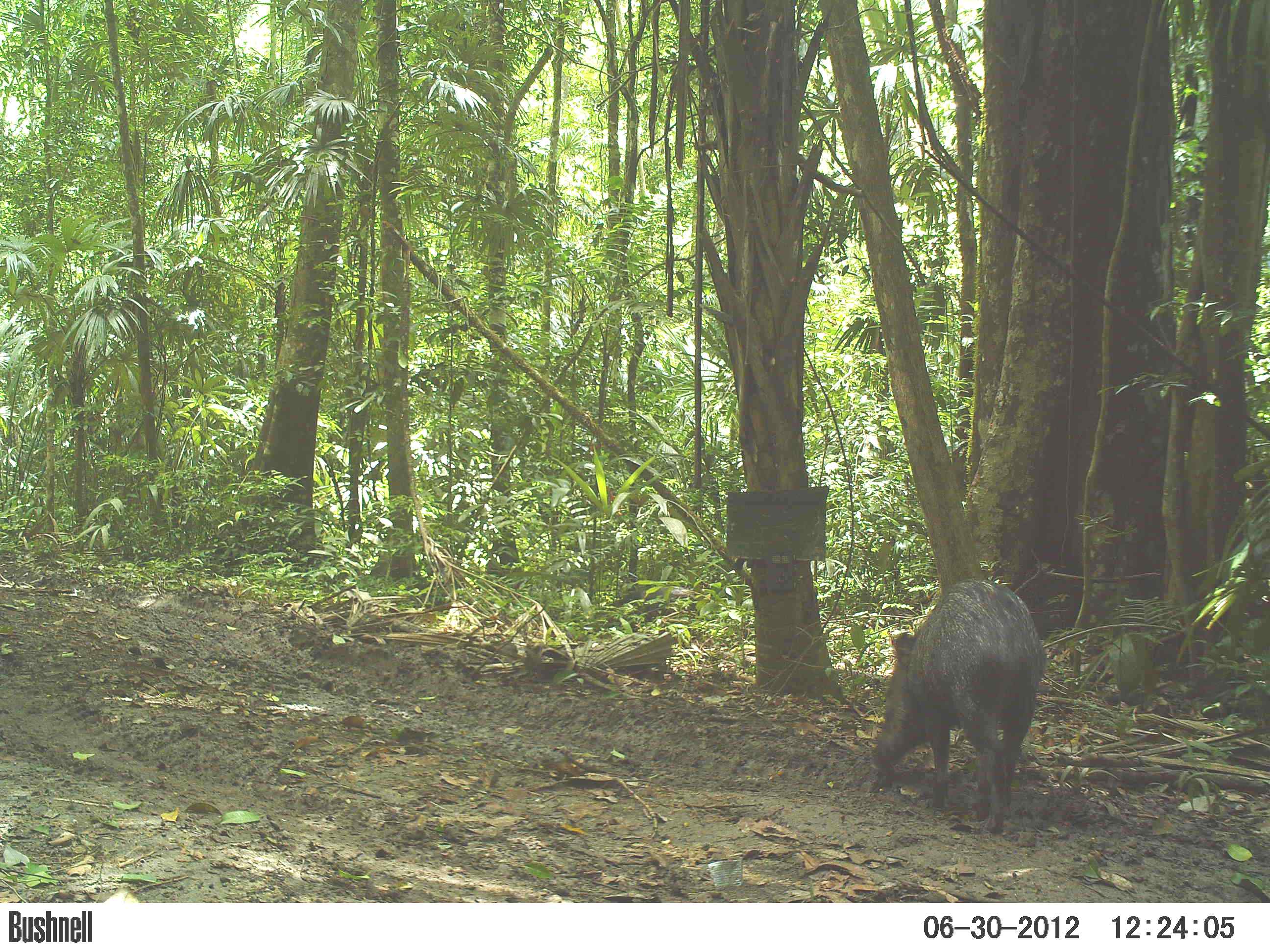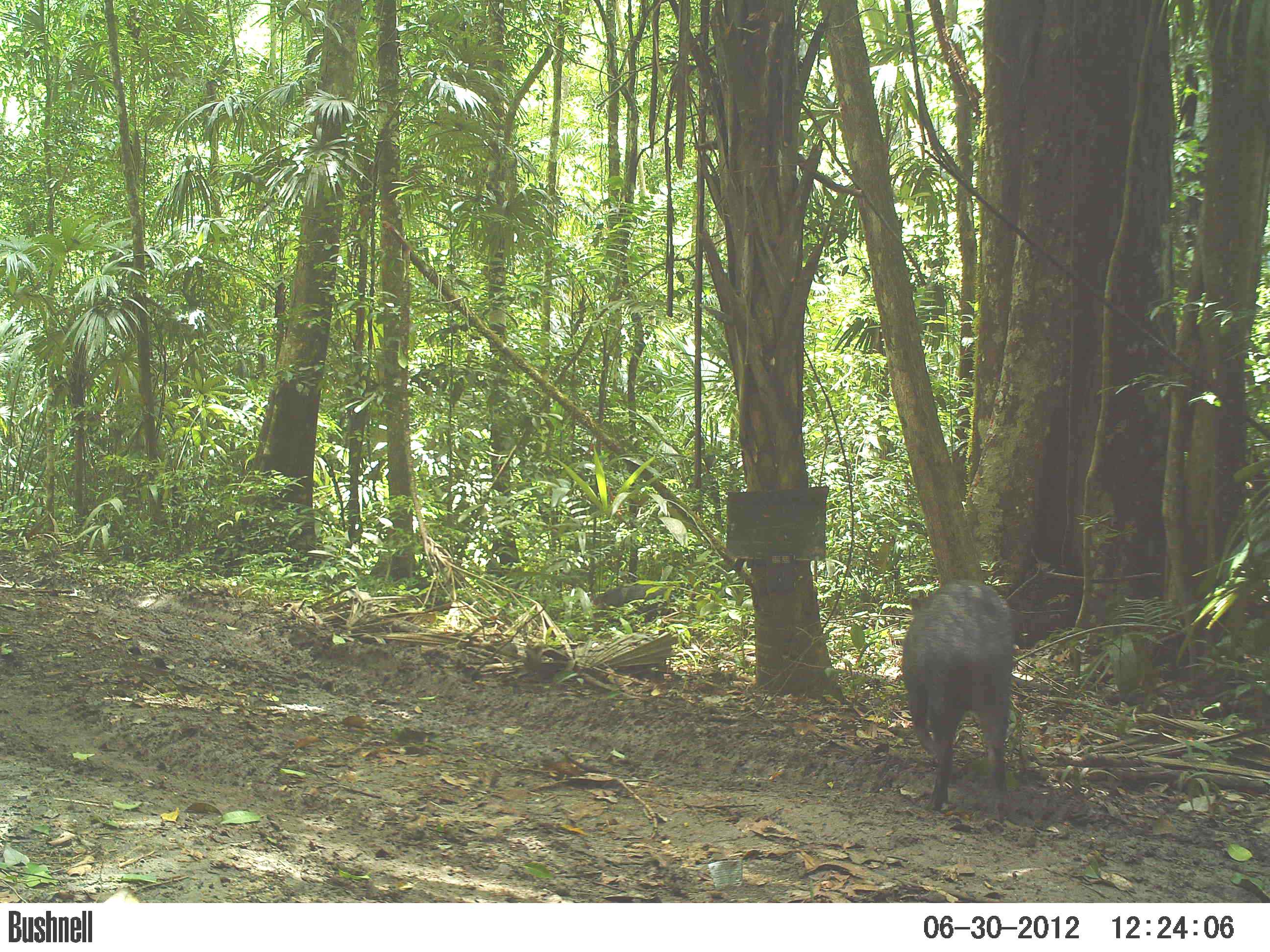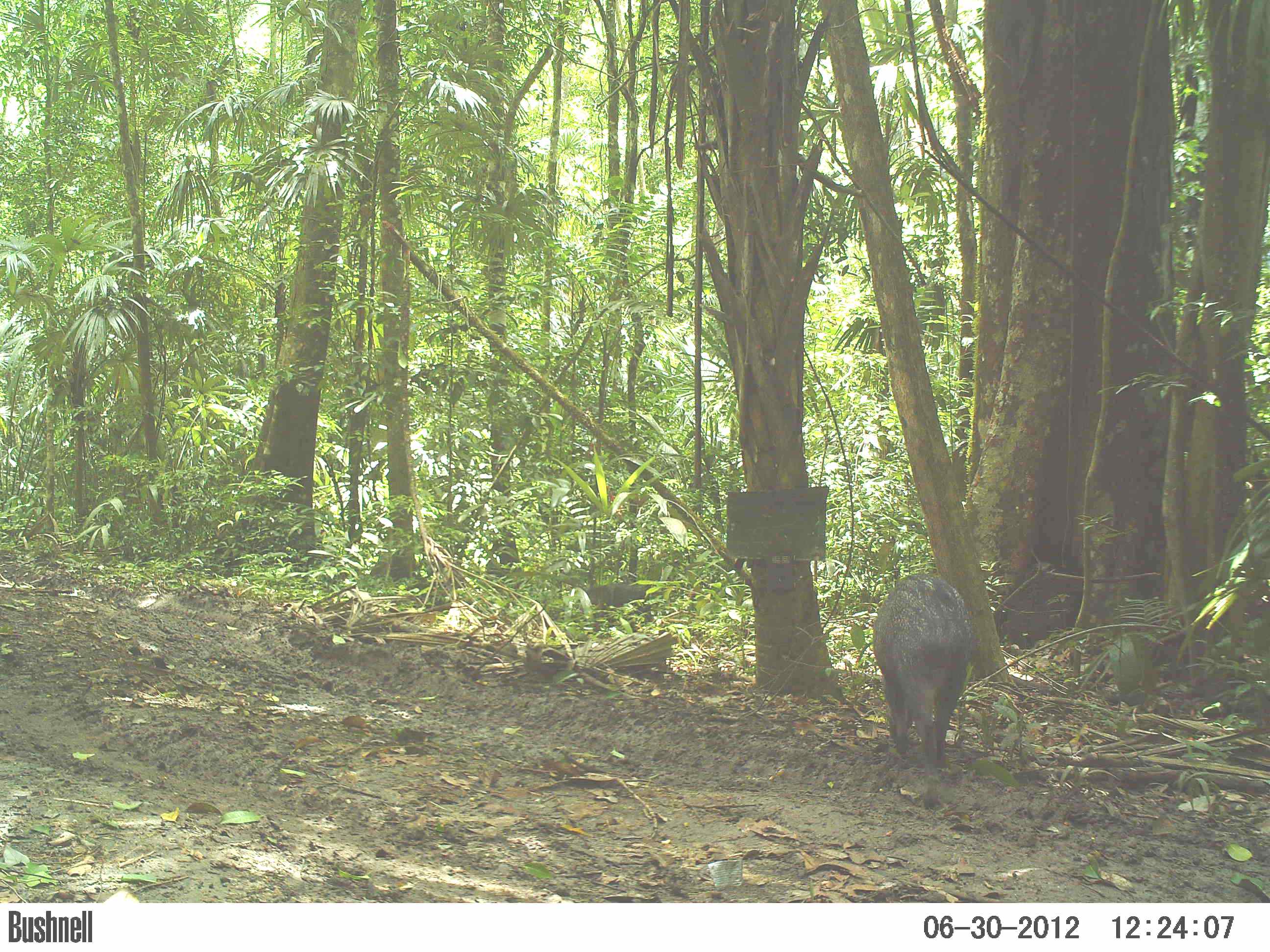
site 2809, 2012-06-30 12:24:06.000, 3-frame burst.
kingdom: Animalia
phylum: Chordata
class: Mammalia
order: Artiodactyla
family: Tayassuidae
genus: Pecari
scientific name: Pecari tajacu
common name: collared peccary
Pecari tajacu (collared peccary), count 14, age adult.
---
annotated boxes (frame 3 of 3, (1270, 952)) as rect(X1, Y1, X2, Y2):
pecari tajacu: rect(871, 573, 973, 811)